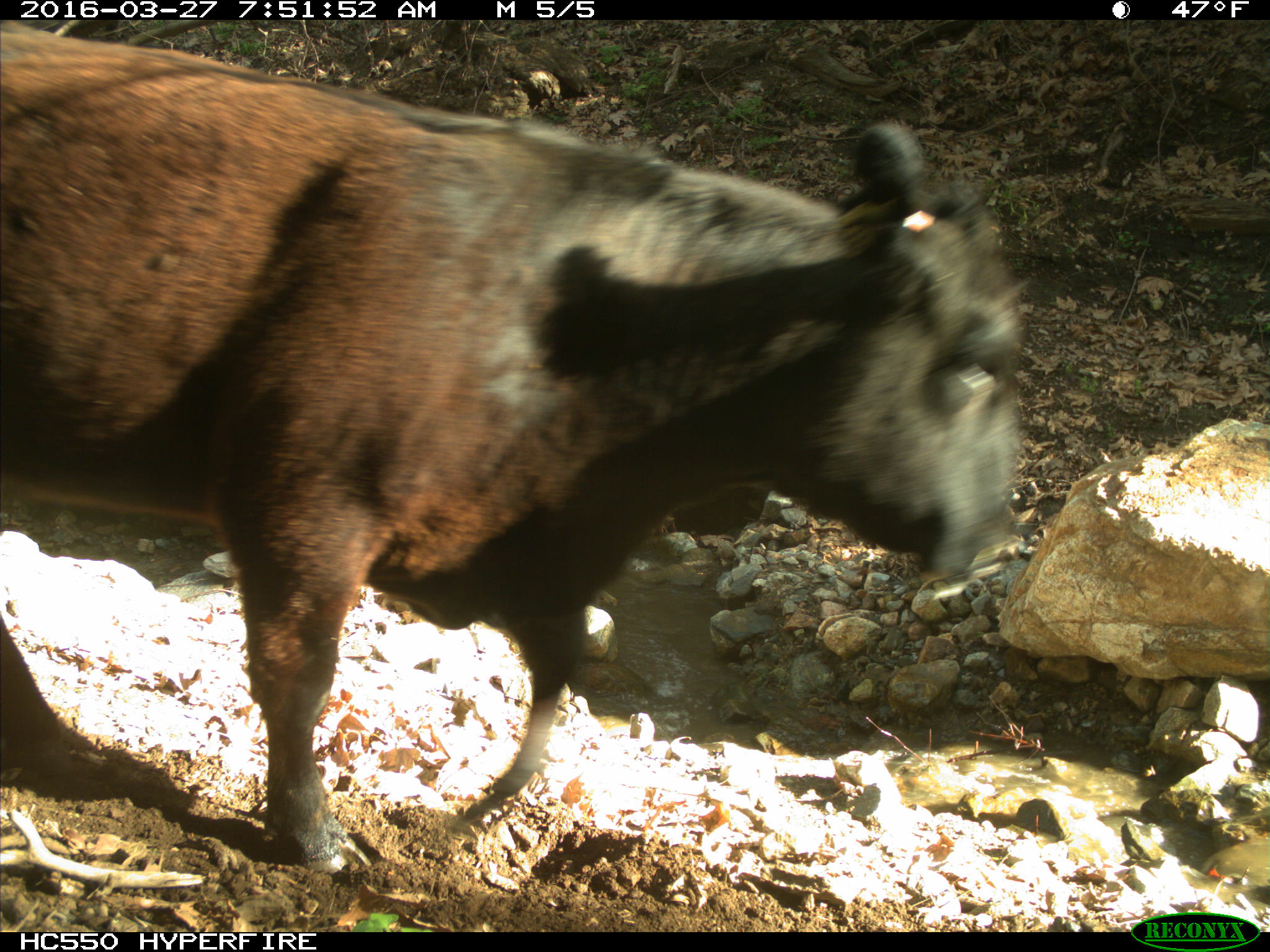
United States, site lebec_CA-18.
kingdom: Animalia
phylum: Chordata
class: Mammalia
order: Artiodactyla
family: Bovidae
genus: Bos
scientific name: Bos taurus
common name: domestic cow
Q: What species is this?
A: Bos taurus (domestic cow).